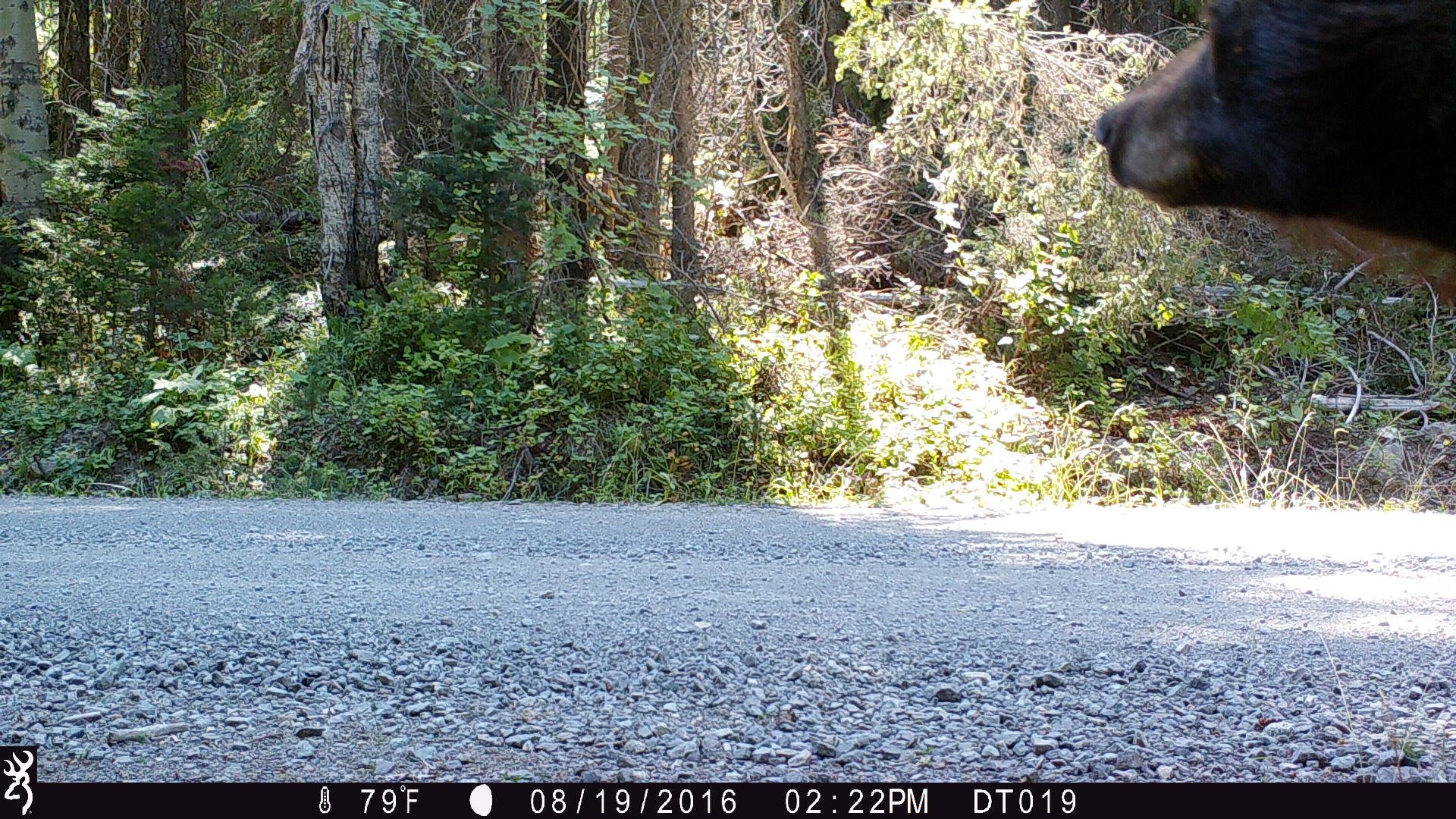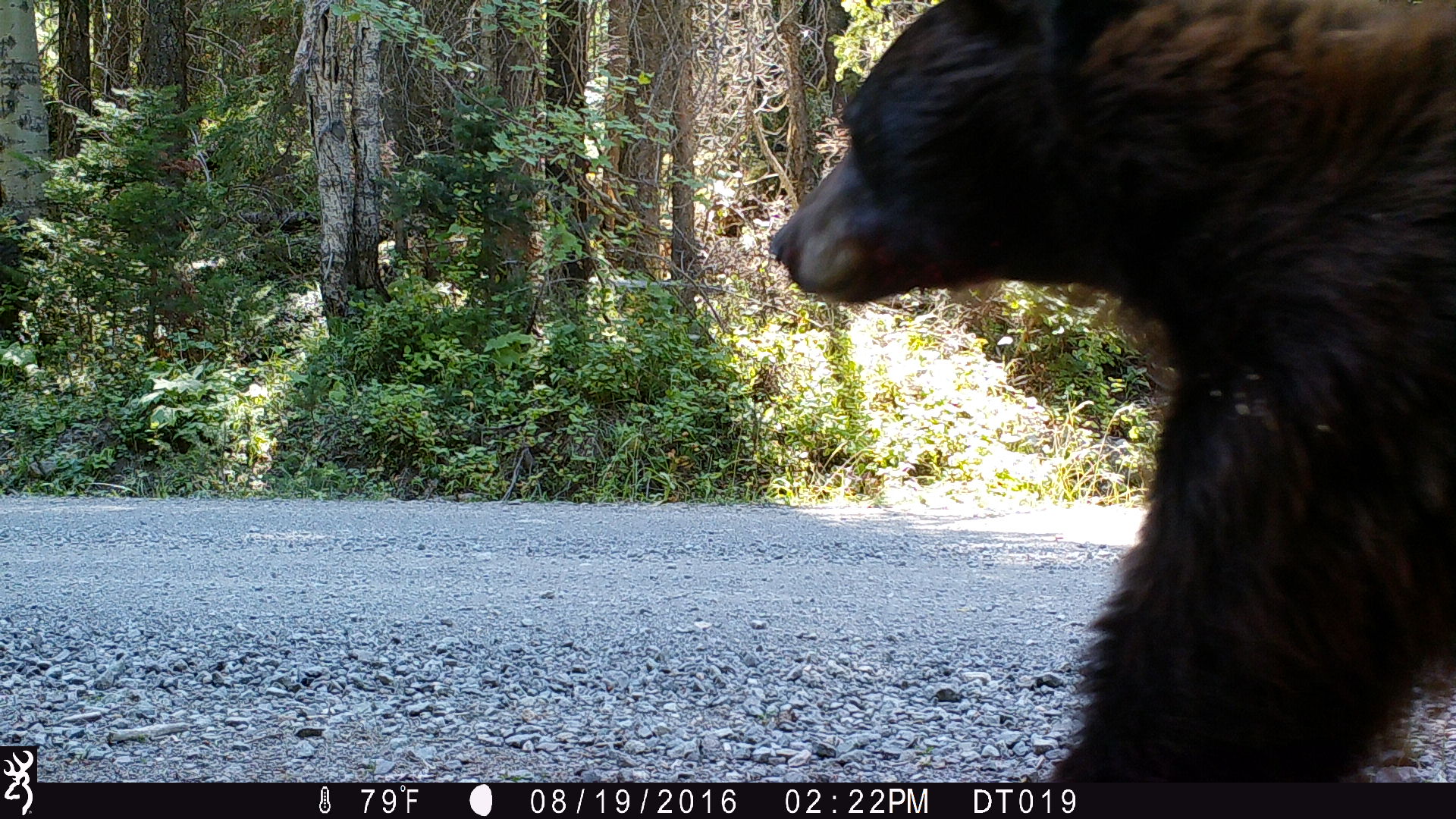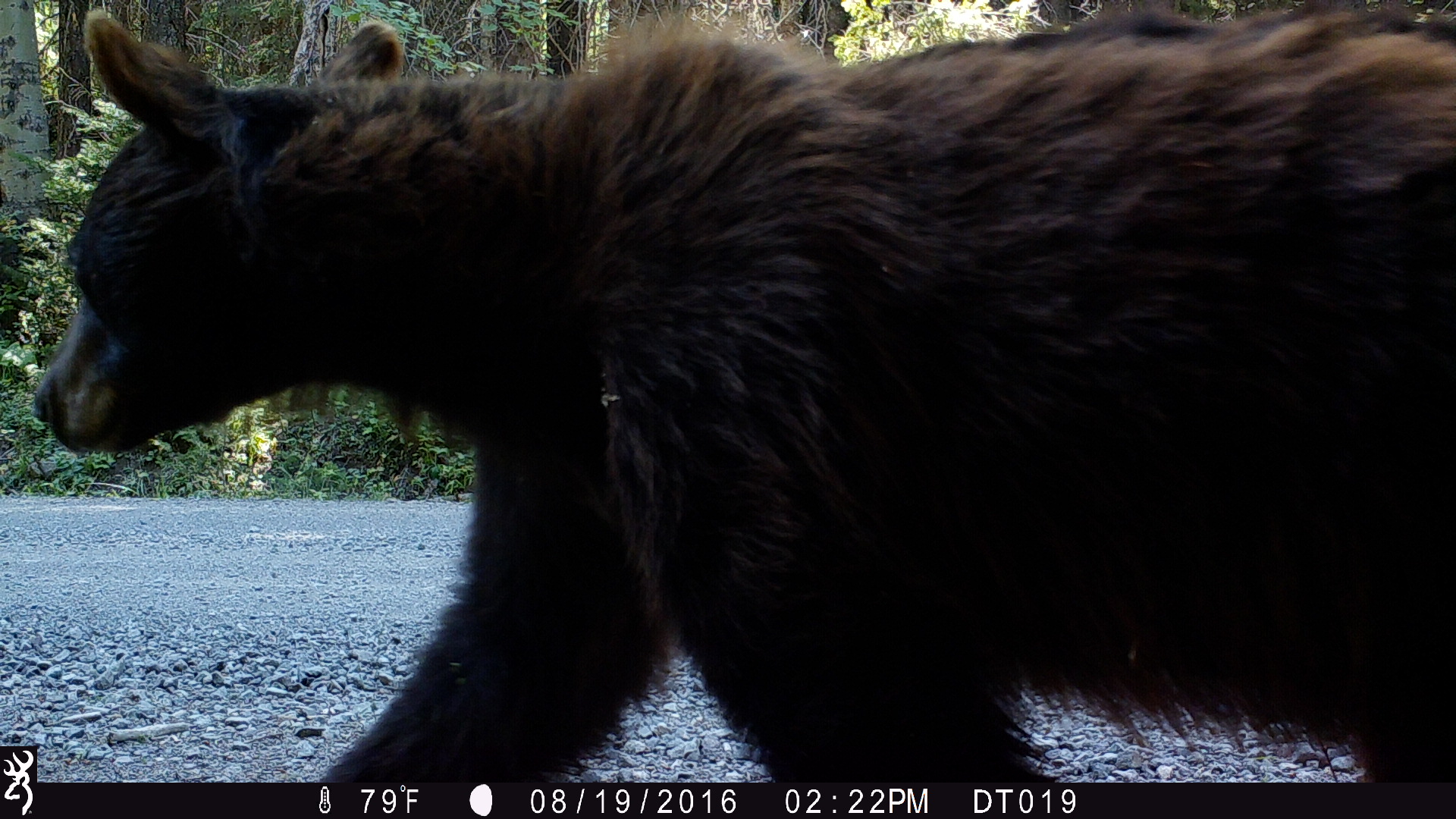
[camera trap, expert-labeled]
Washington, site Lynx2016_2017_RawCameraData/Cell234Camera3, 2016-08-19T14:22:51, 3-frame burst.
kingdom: Animalia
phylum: Chordata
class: Mammalia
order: Carnivora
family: Ursidae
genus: Ursus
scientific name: Ursus americanus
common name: american black bear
Ursus americanus (american black bear). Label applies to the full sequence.